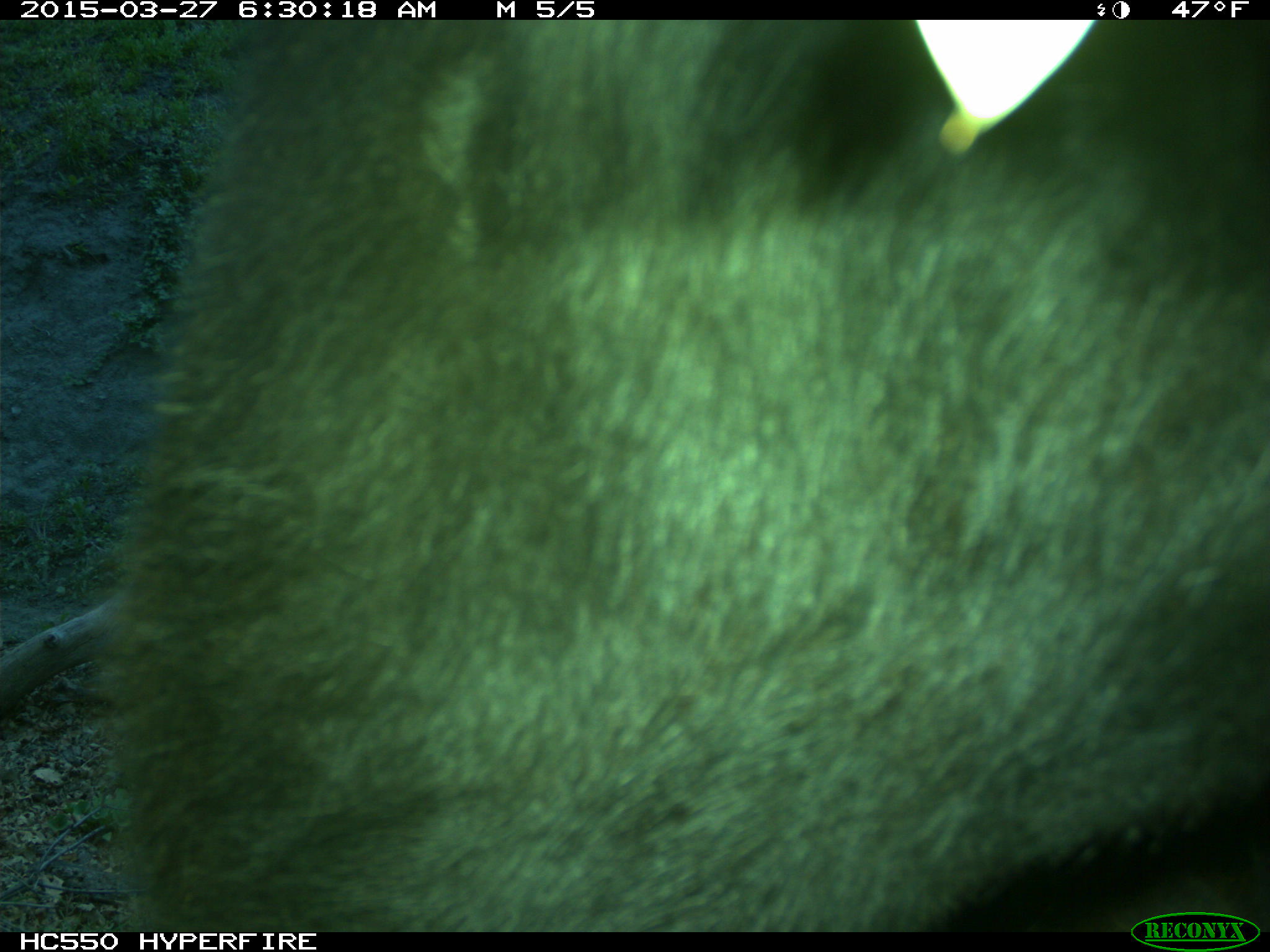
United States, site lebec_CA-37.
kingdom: Animalia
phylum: Chordata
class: Mammalia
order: Artiodactyla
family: Bovidae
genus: Bos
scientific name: Bos taurus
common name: domestic cow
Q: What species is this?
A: Bos taurus (domestic cow).